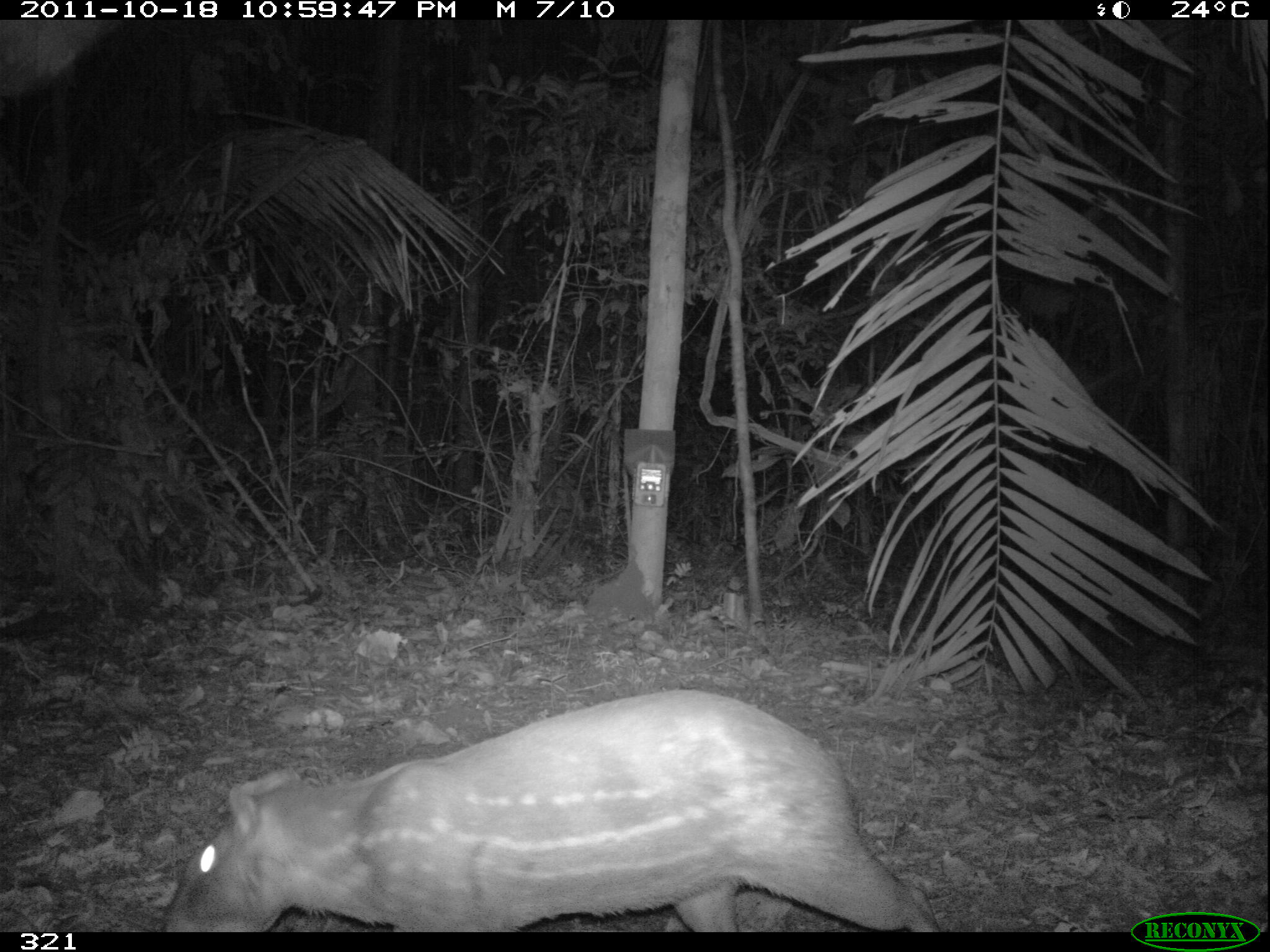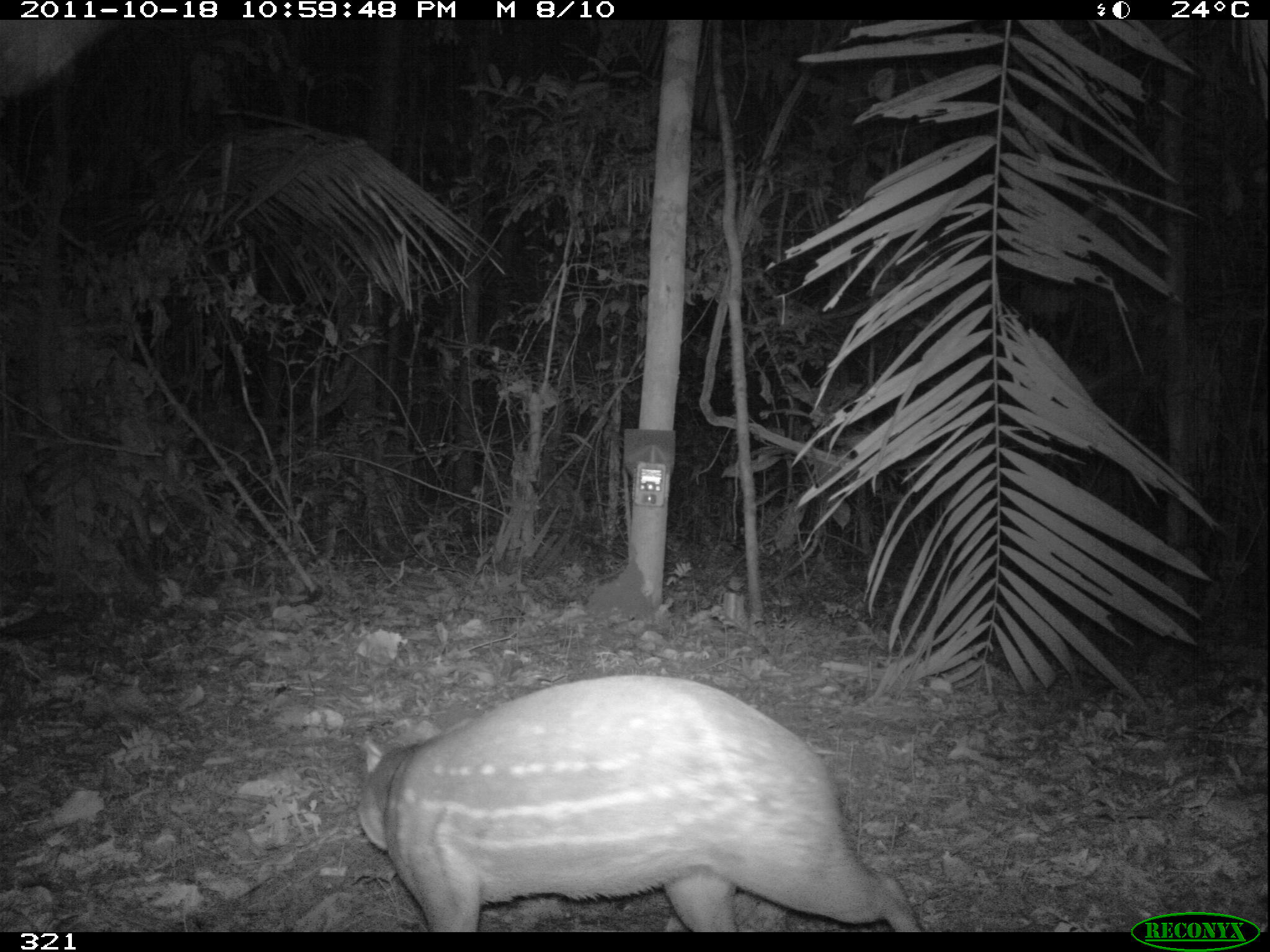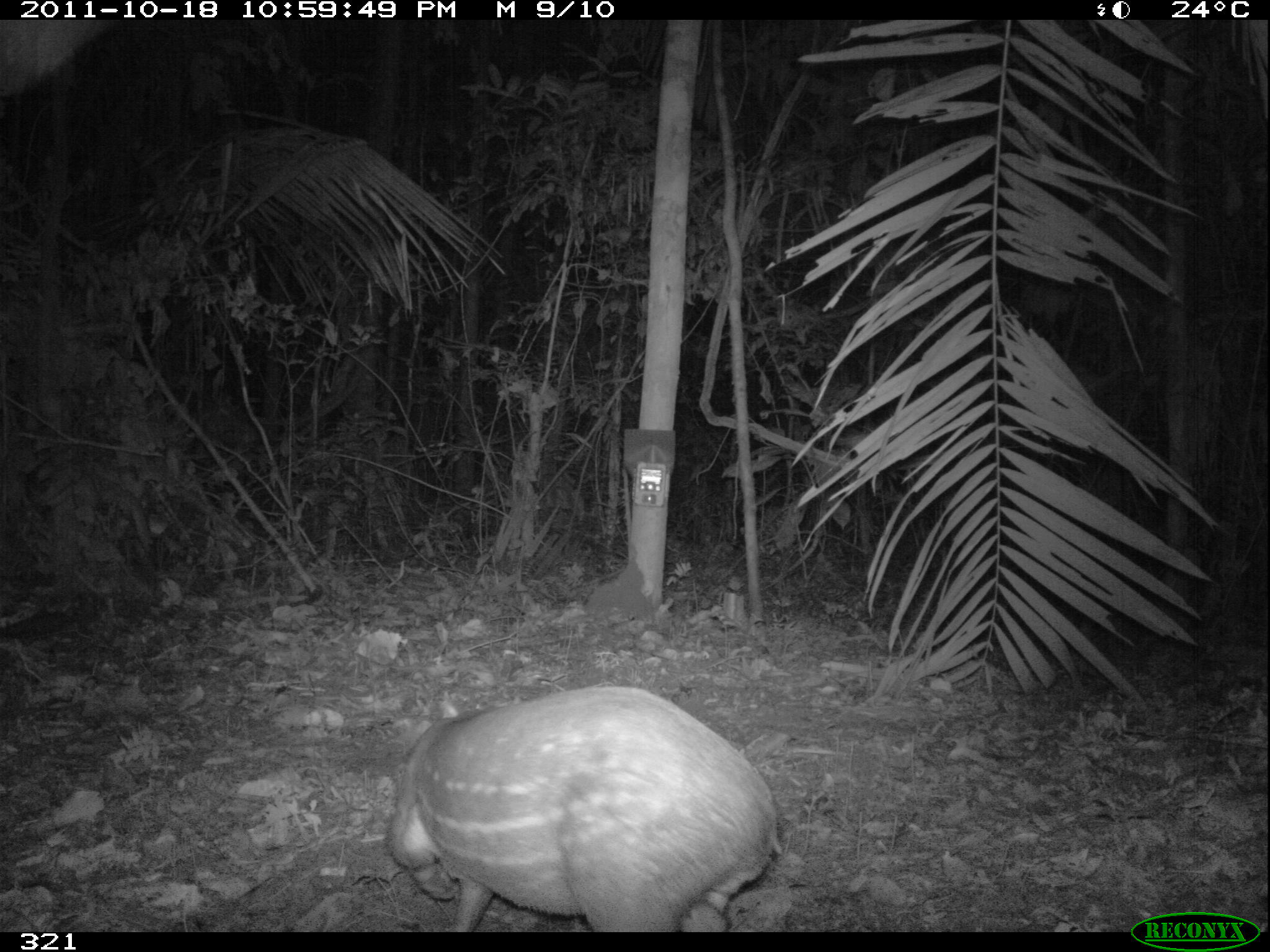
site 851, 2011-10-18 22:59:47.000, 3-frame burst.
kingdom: Animalia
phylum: Chordata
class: Mammalia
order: Rodentia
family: Cuniculidae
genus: Cuniculus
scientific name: Cuniculus paca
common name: spotted paca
Cuniculus paca (spotted paca).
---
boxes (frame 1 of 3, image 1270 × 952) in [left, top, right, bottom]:
cuniculus paca: [162, 689, 940, 931]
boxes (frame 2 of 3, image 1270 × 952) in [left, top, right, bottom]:
cuniculus paca: [356, 675, 925, 932]